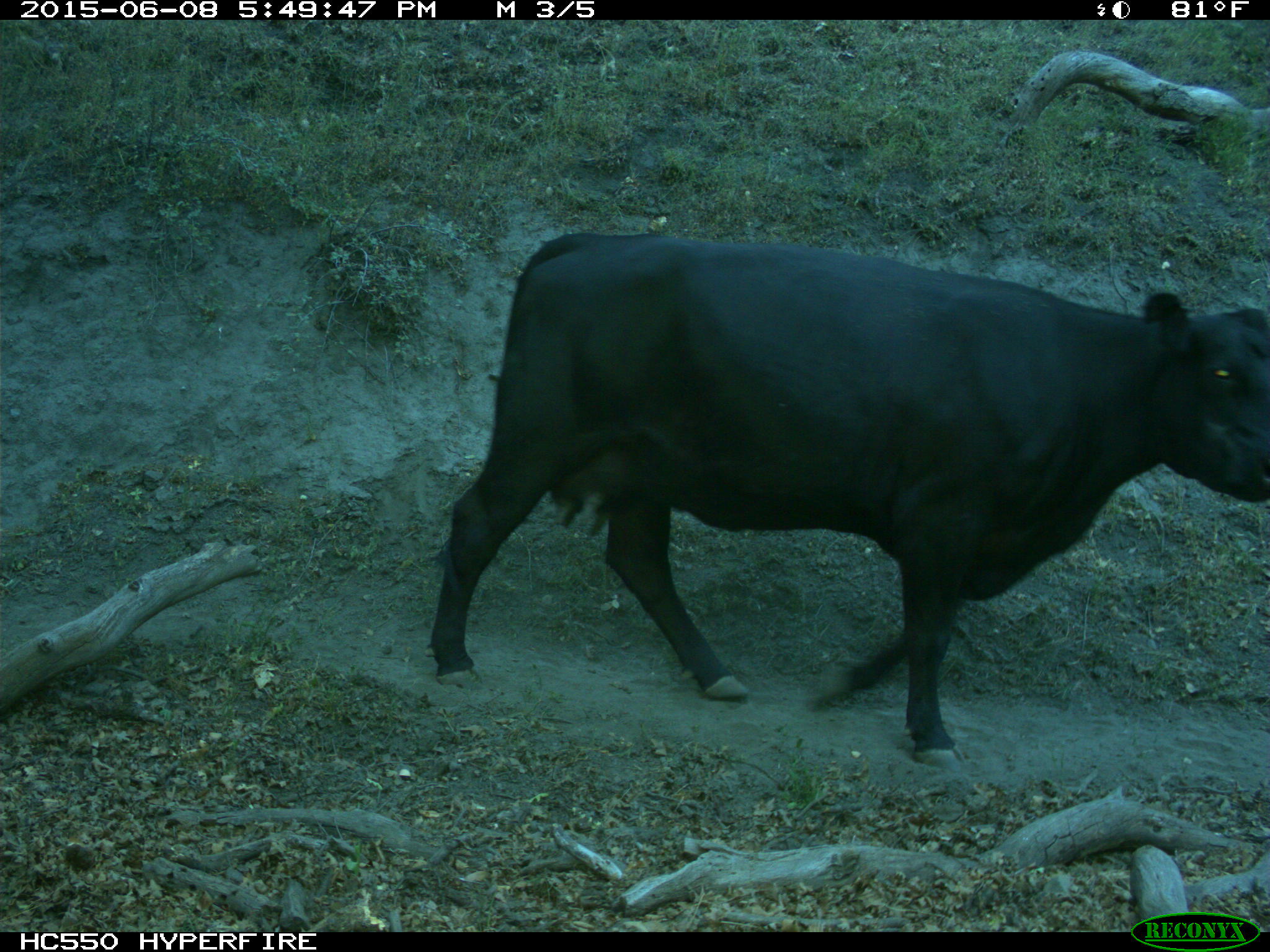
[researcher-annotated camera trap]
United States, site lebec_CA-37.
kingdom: Animalia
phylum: Chordata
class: Mammalia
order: Artiodactyla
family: Bovidae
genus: Bos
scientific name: Bos taurus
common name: domestic cow